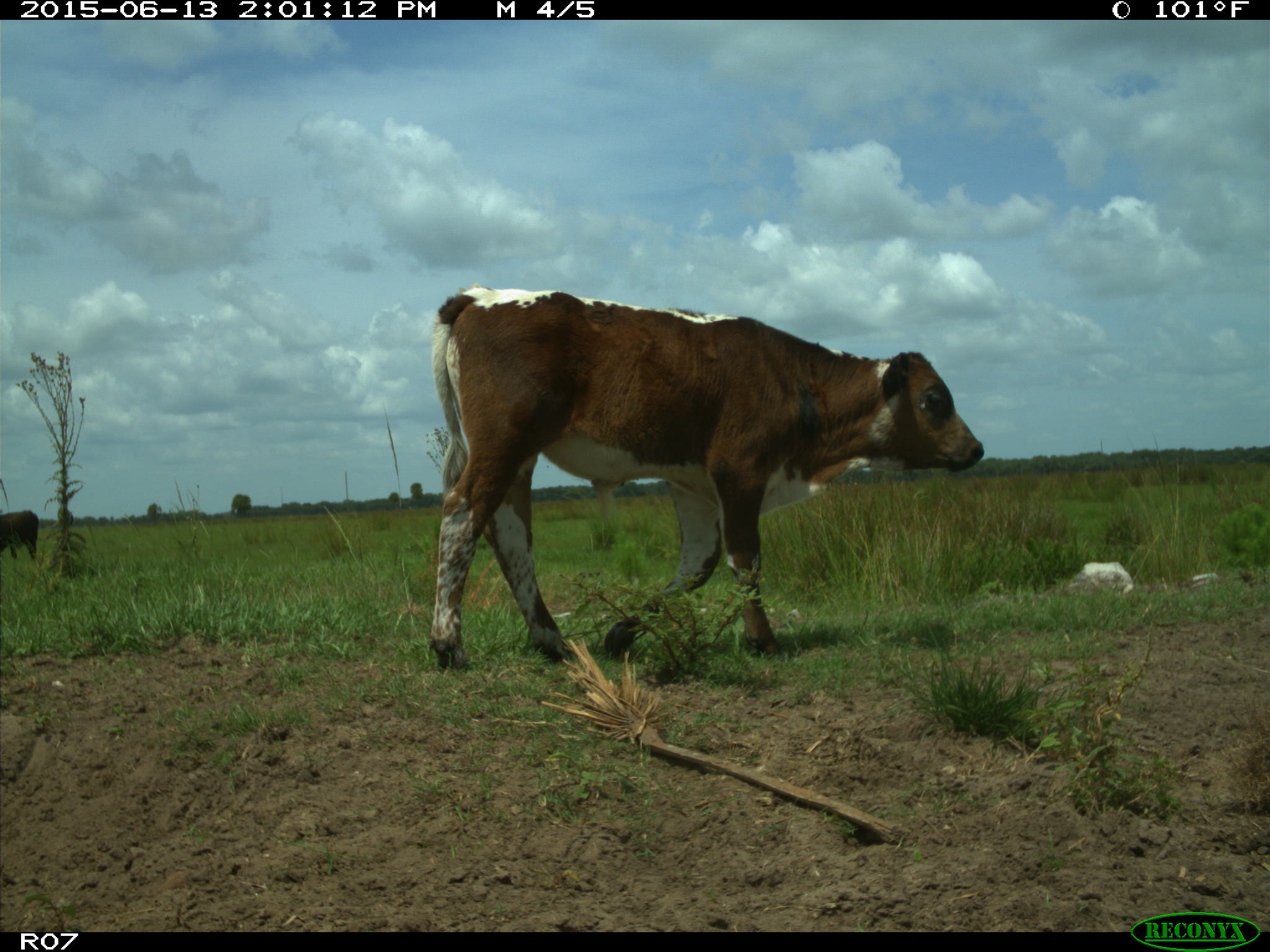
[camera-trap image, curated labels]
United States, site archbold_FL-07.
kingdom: Animalia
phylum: Chordata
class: Mammalia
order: Artiodactyla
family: Bovidae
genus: Bos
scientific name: Bos taurus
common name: domestic cow